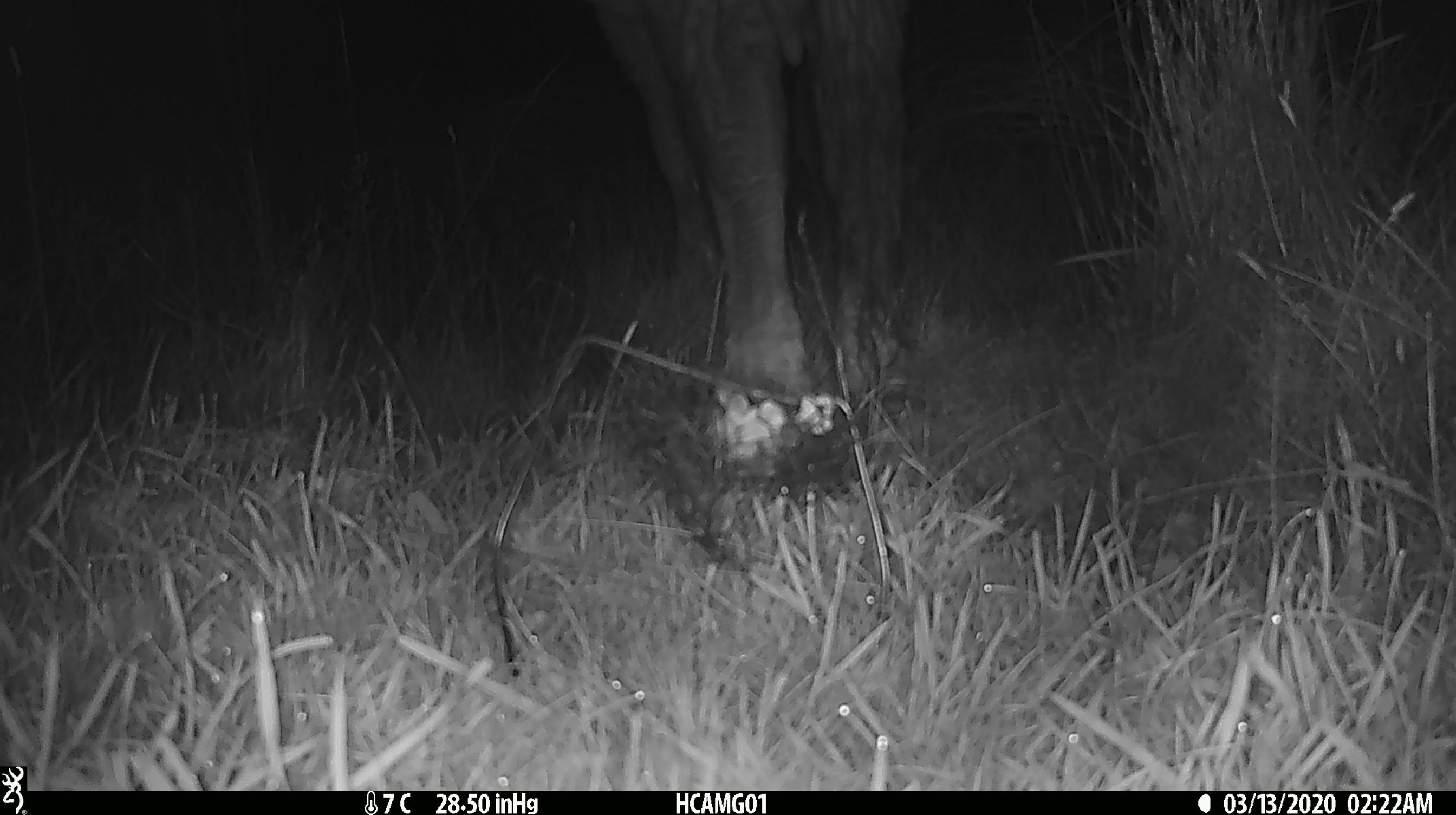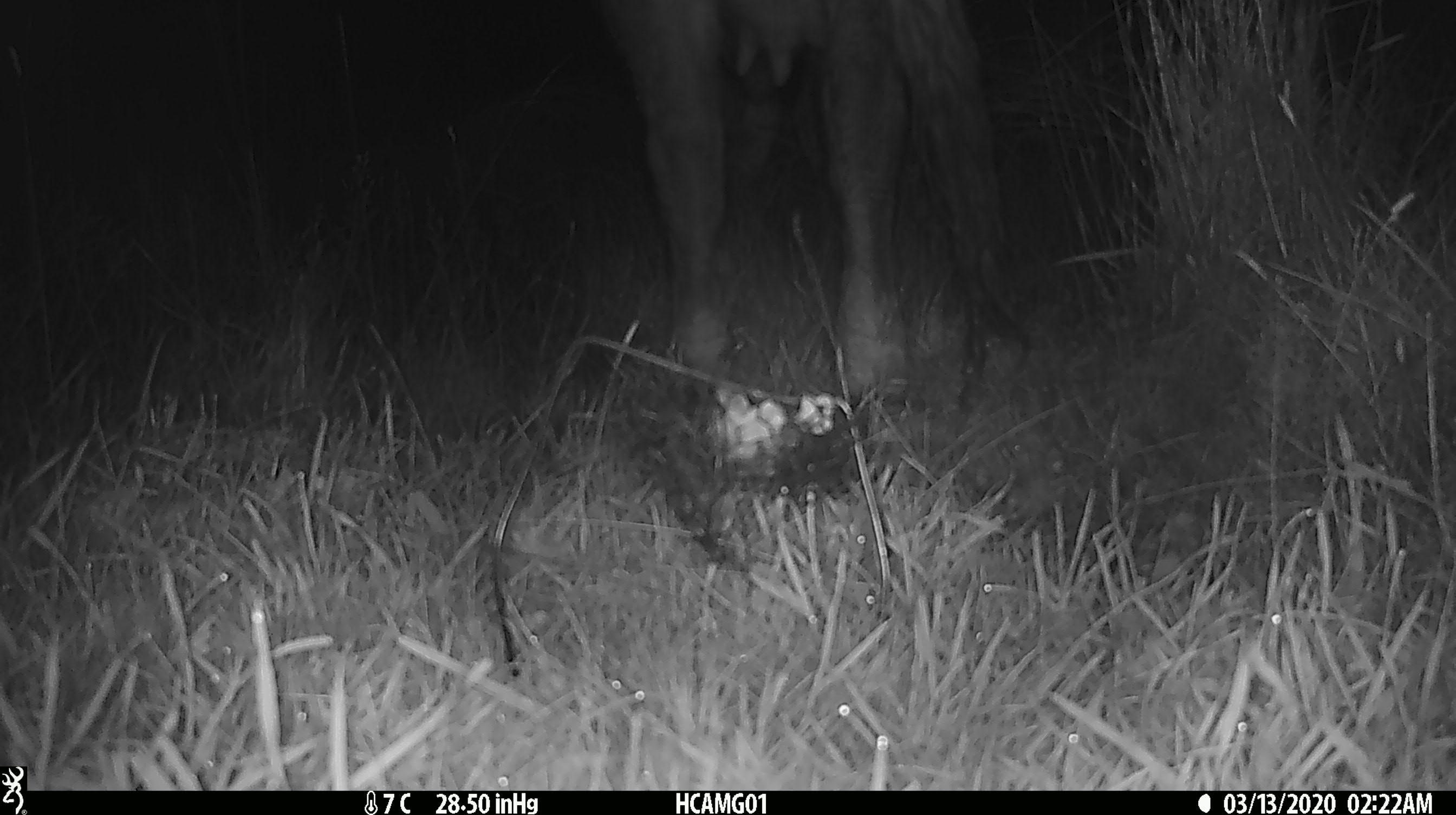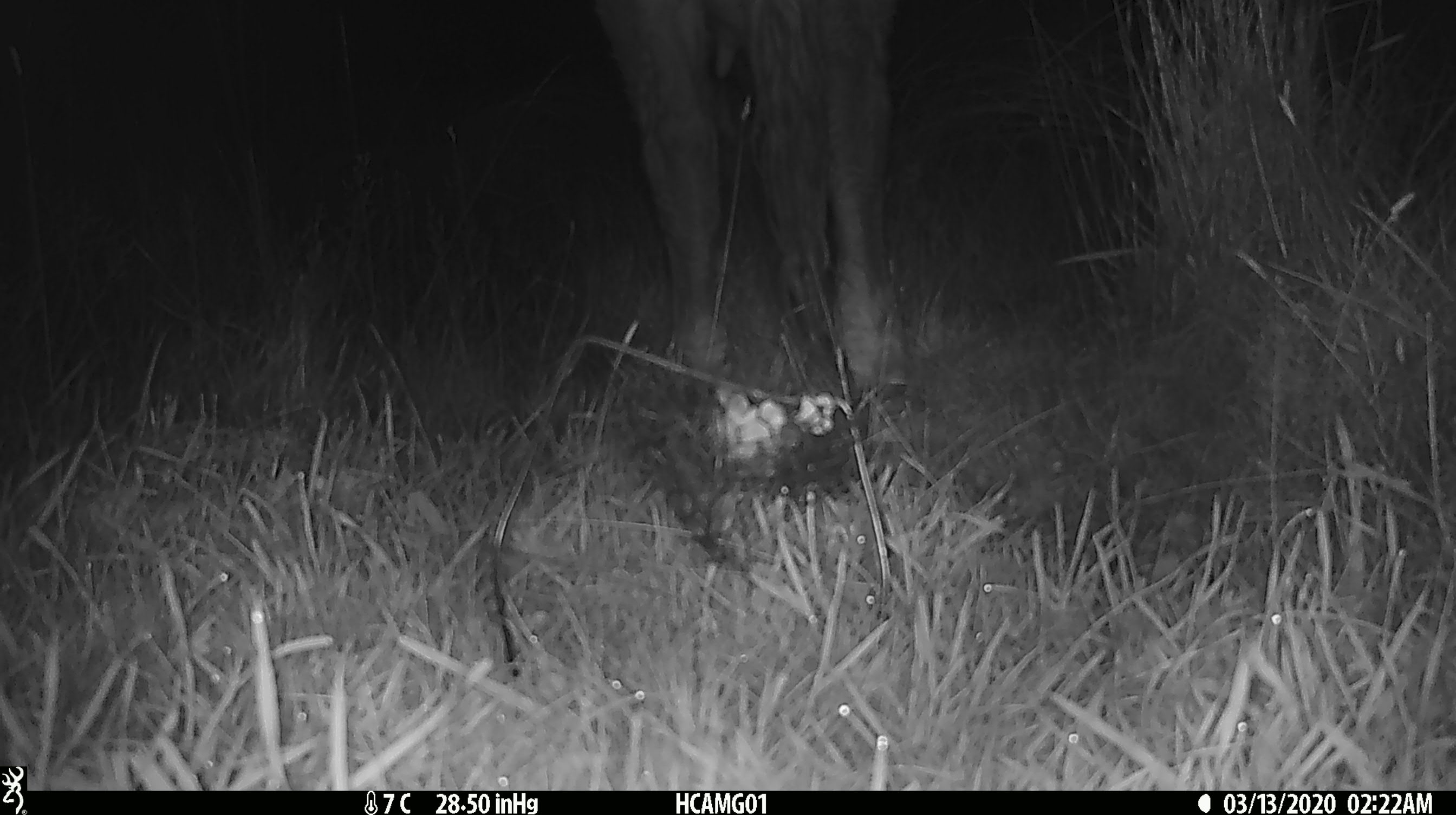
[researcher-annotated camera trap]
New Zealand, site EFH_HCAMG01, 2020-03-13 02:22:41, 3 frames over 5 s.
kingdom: Animalia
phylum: Chordata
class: Mammalia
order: Artiodactyla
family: Bovidae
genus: Bos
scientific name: Bos taurus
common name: domestic cow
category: cow